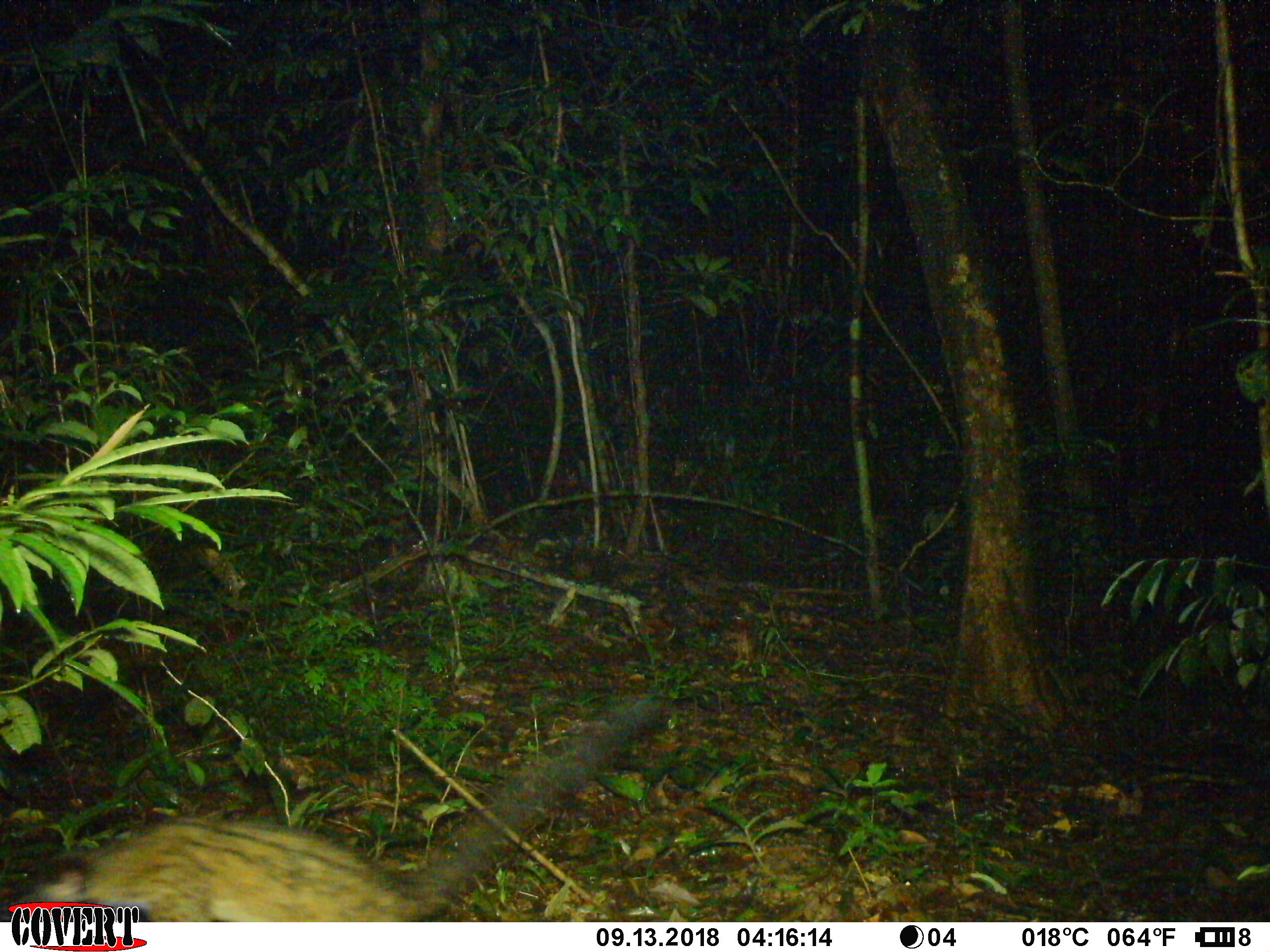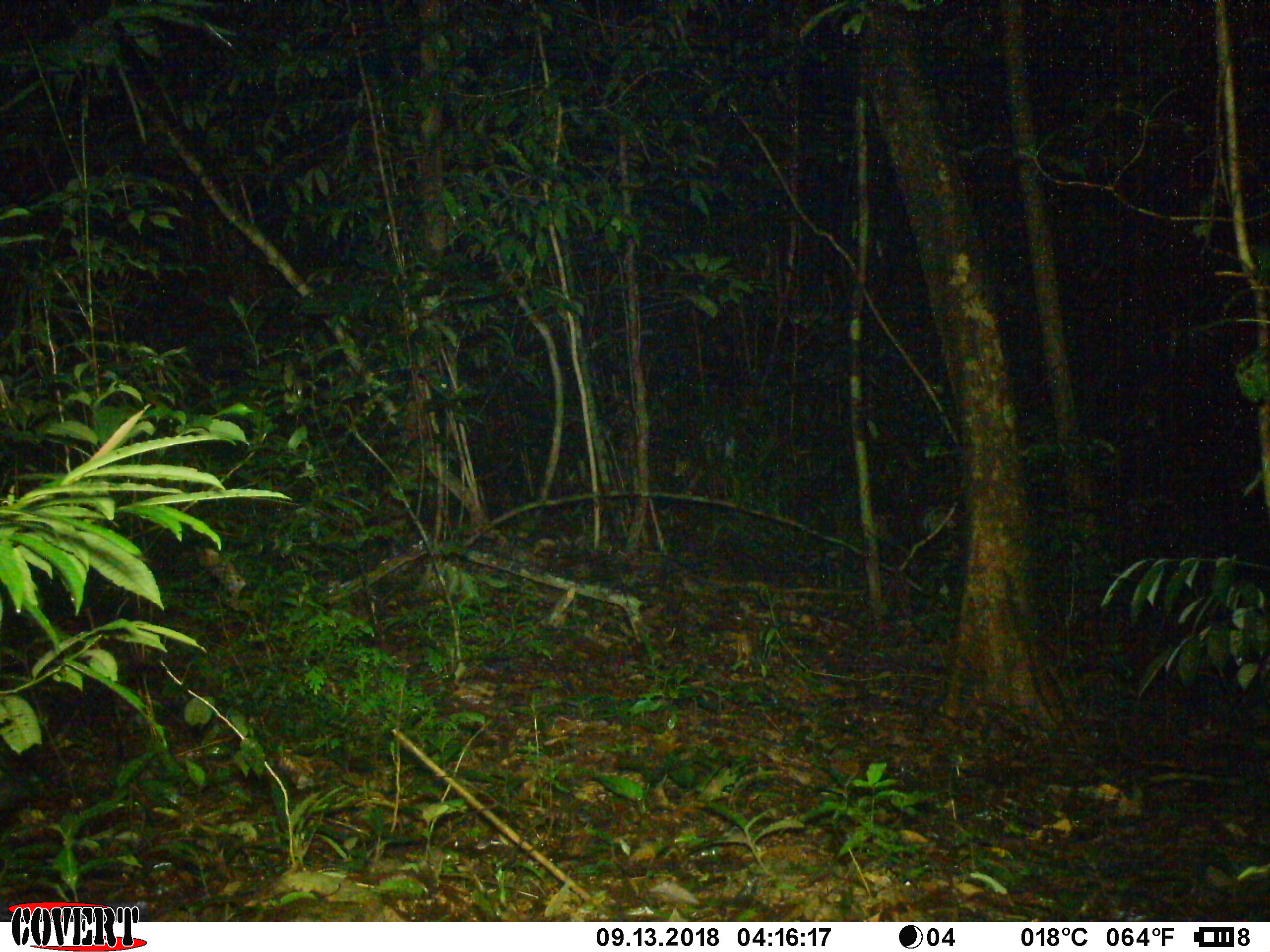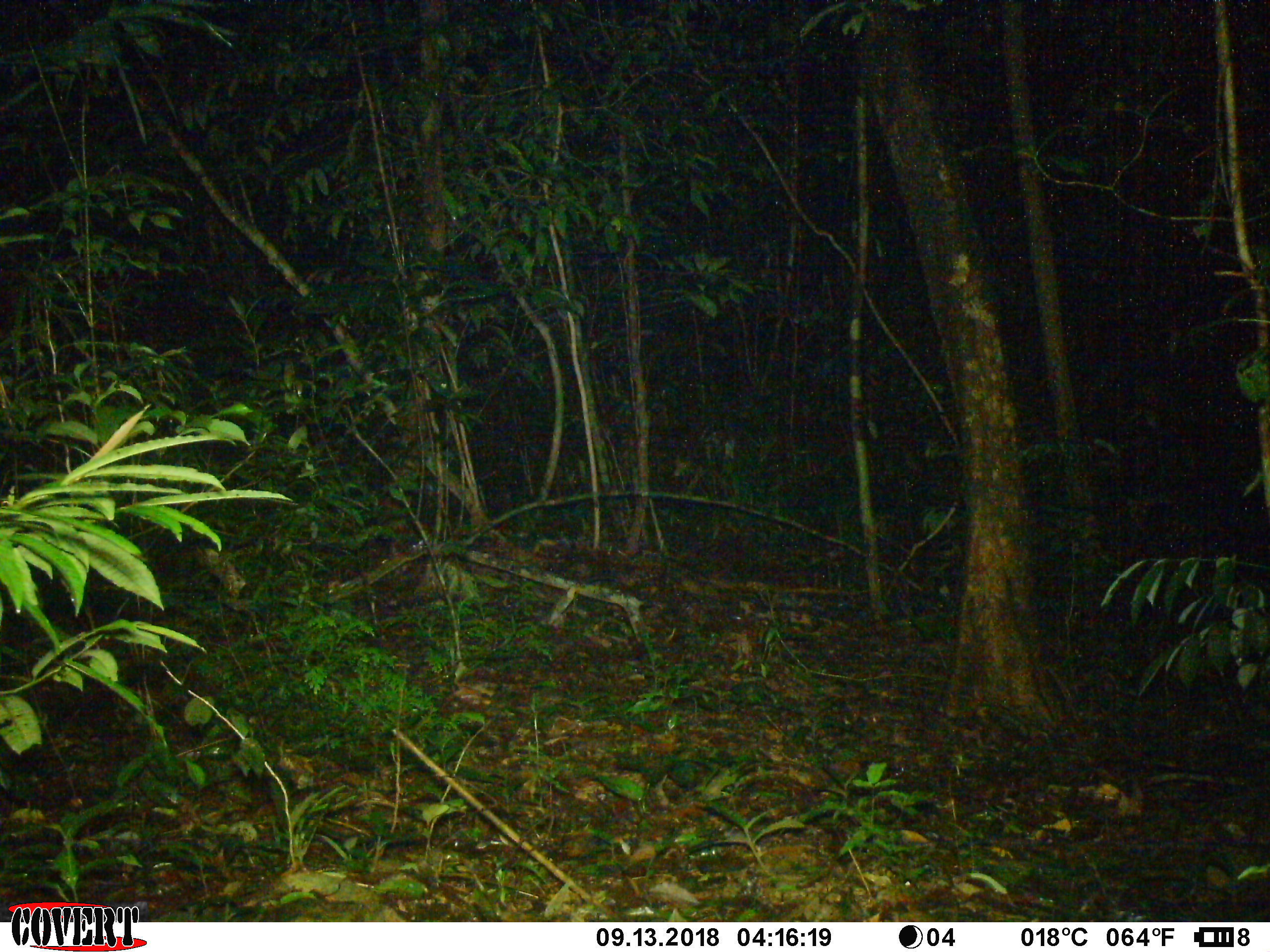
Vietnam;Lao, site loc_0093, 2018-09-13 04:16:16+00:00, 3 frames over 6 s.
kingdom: Animalia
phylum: Chordata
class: Mammalia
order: Carnivora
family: Viverridae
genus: Paradoxurus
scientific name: Paradoxurus hermaphroditus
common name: common palm civet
Common palm civet (Paradoxurus hermaphroditus). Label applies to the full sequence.